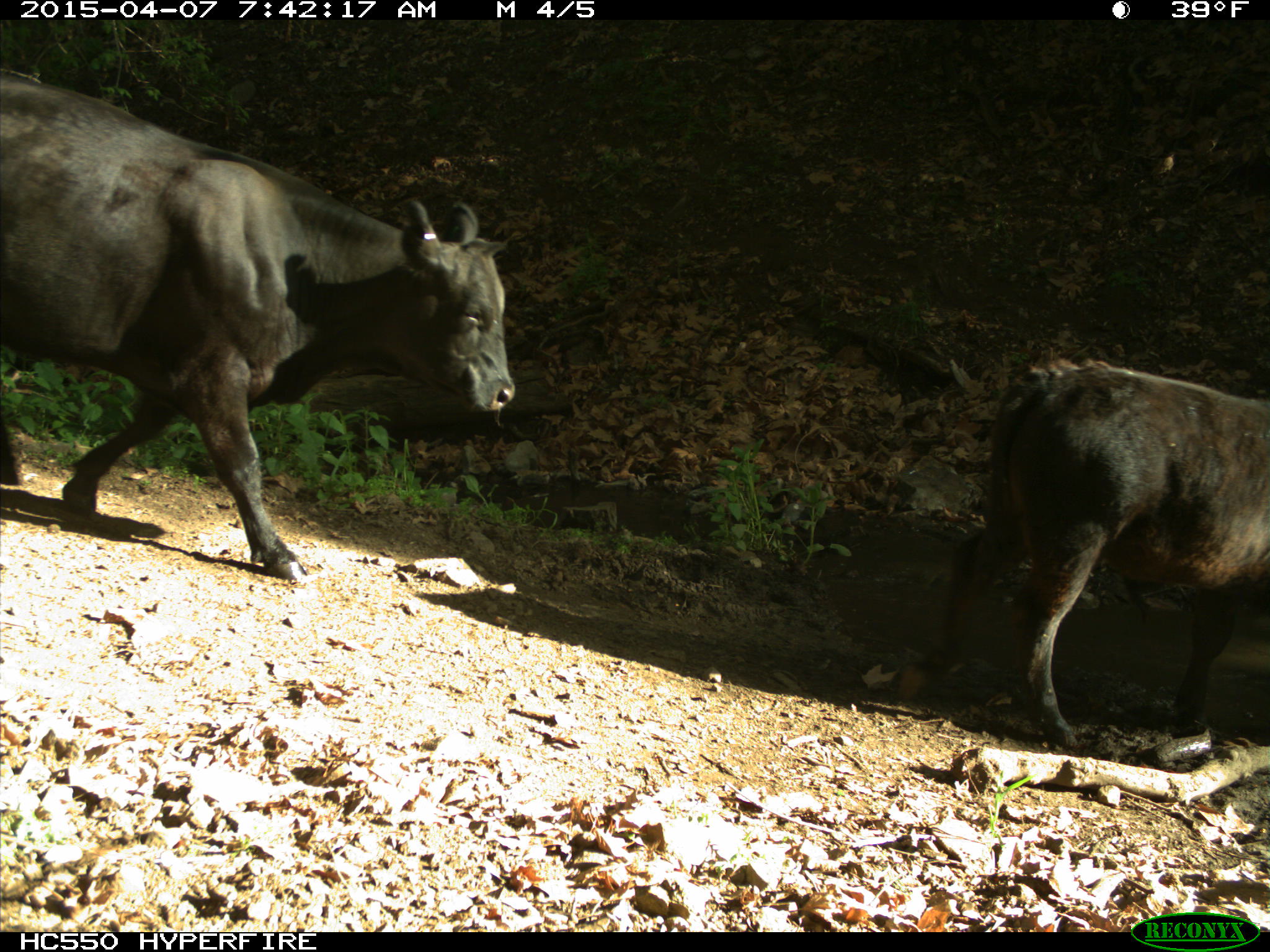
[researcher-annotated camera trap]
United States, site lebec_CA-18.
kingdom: Animalia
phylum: Chordata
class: Mammalia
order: Artiodactyla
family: Bovidae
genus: Bos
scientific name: Bos taurus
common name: domestic cow